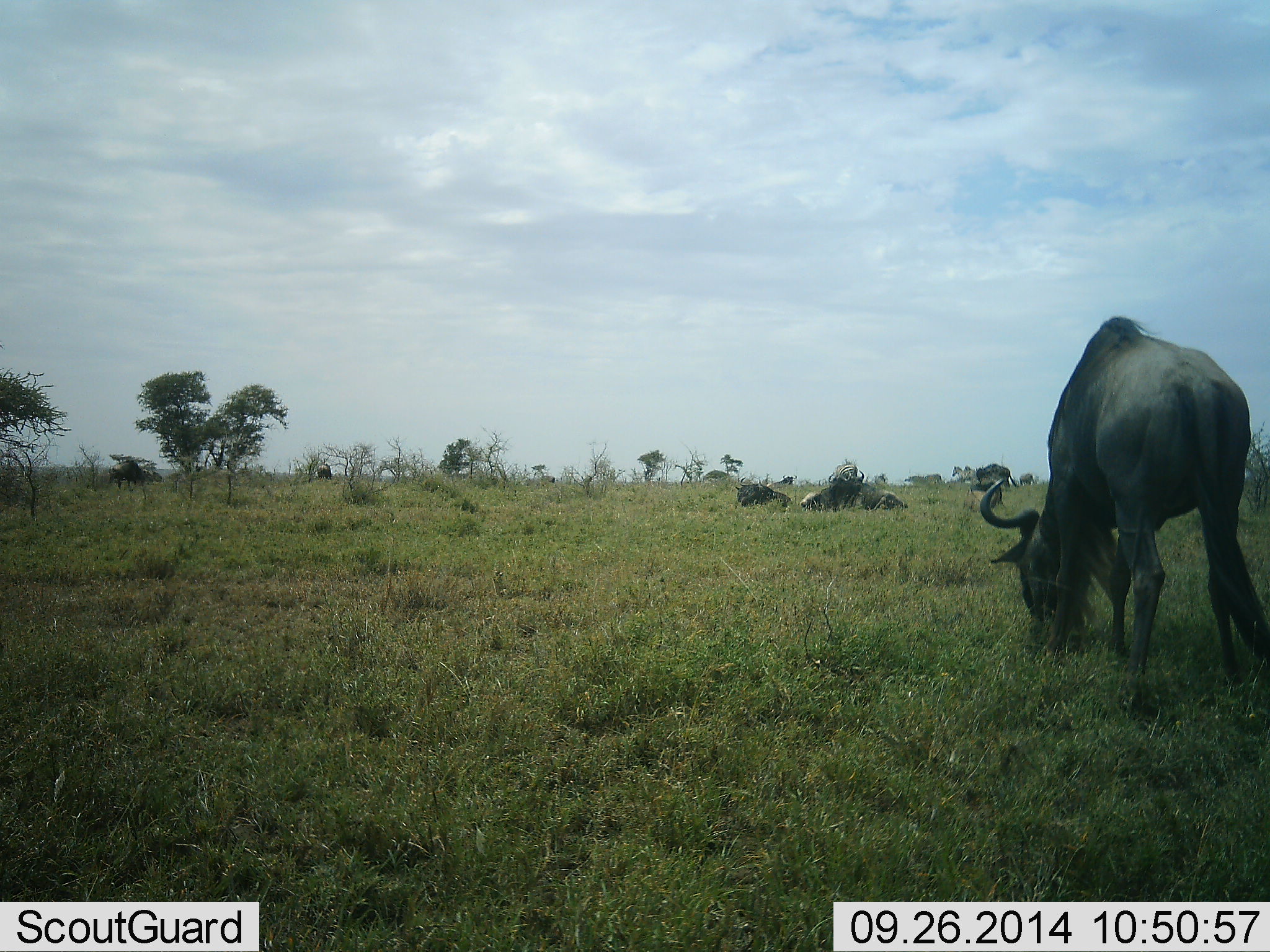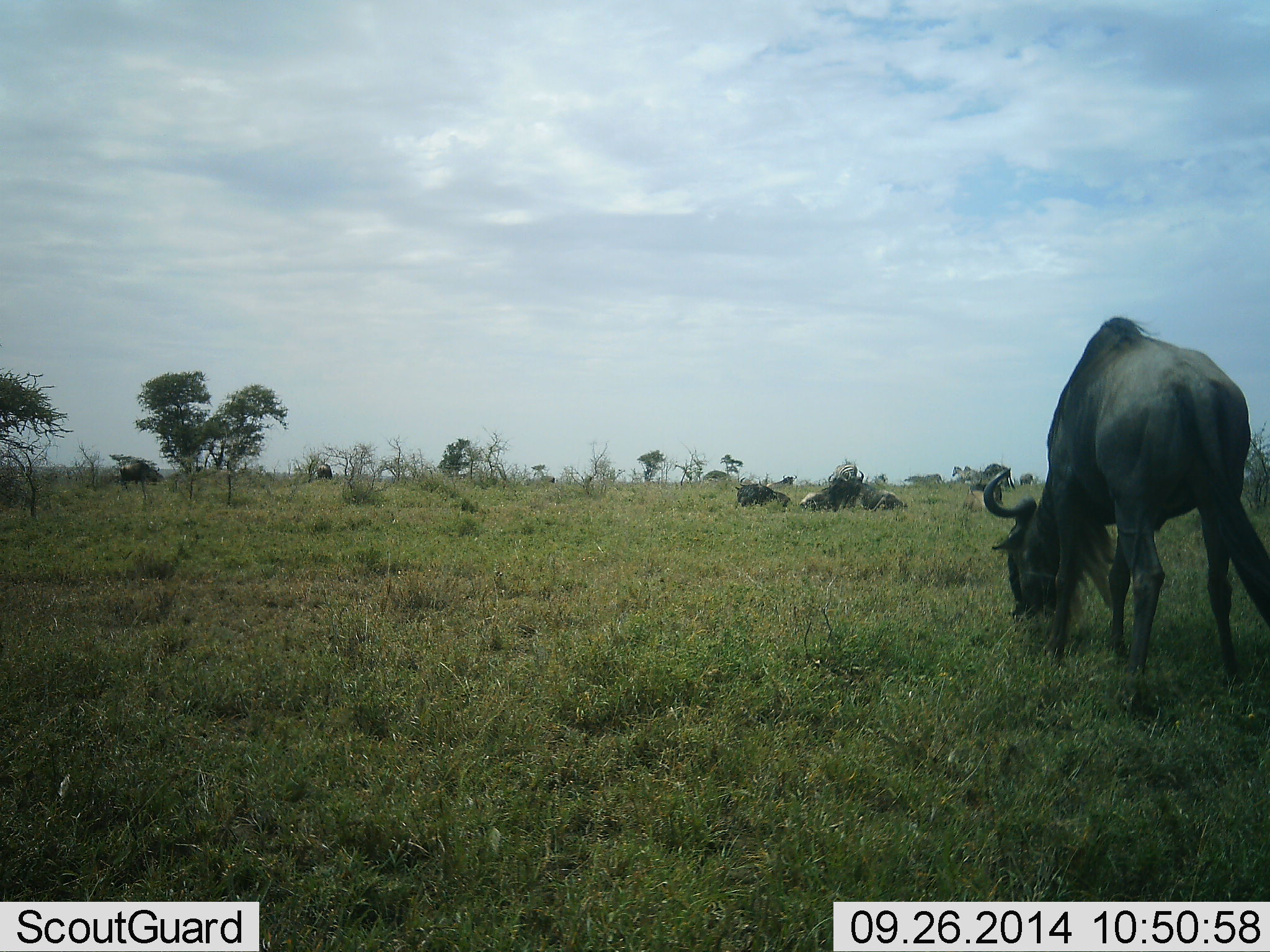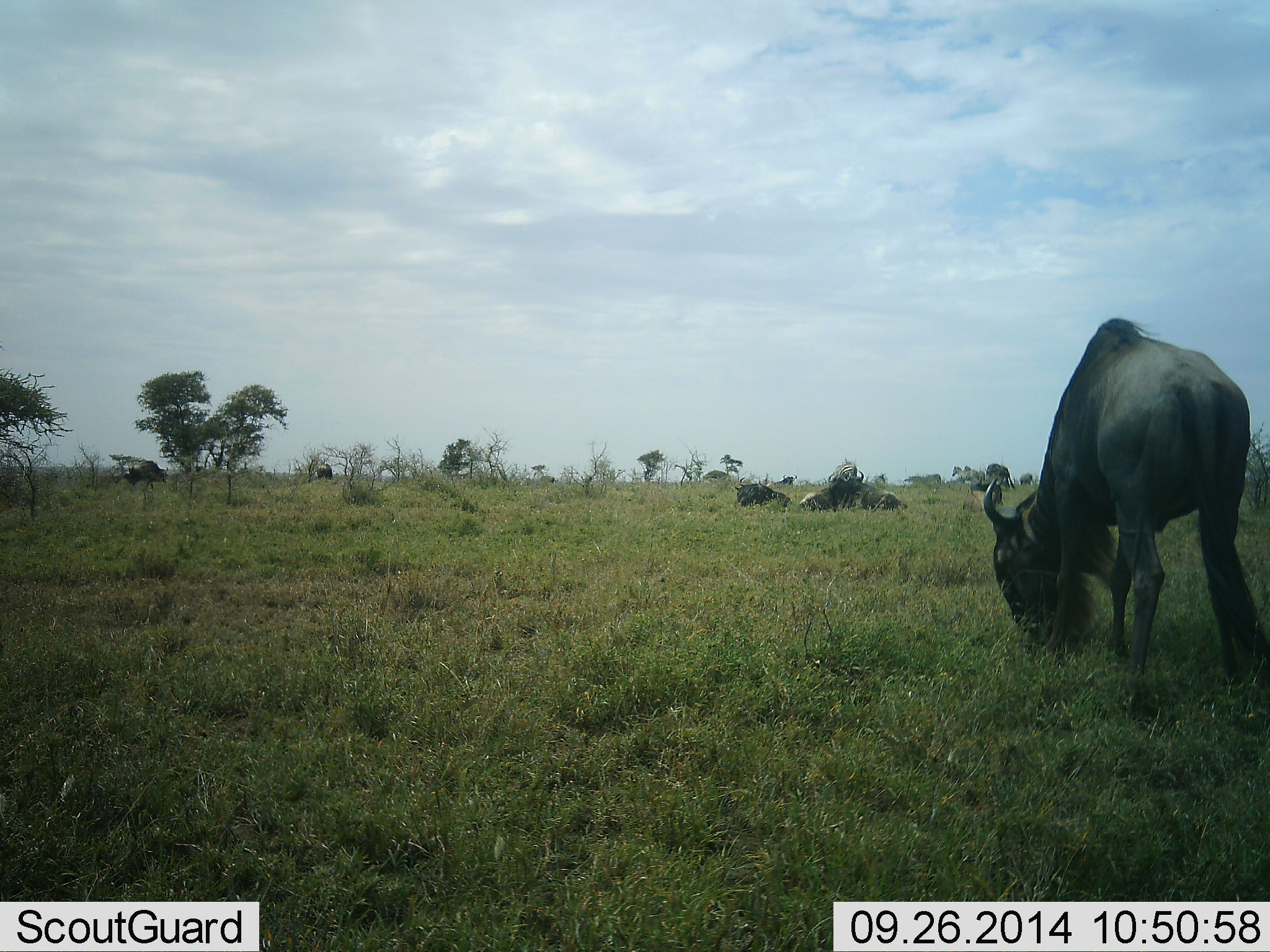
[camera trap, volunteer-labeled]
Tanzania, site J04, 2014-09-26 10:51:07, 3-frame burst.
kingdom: Animalia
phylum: Chordata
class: Mammalia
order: Artiodactyla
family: Bovidae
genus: Connochaetes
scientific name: Connochaetes taurinus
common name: blue wildebeest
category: wildebeest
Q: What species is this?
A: Wildebeest (blue wildebeest) (Connochaetes taurinus).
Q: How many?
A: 2.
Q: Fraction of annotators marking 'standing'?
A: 20%.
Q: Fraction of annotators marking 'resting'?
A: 40%.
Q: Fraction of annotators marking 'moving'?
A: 40%.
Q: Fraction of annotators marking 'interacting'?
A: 0%.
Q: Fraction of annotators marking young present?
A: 0%.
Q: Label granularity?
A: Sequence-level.